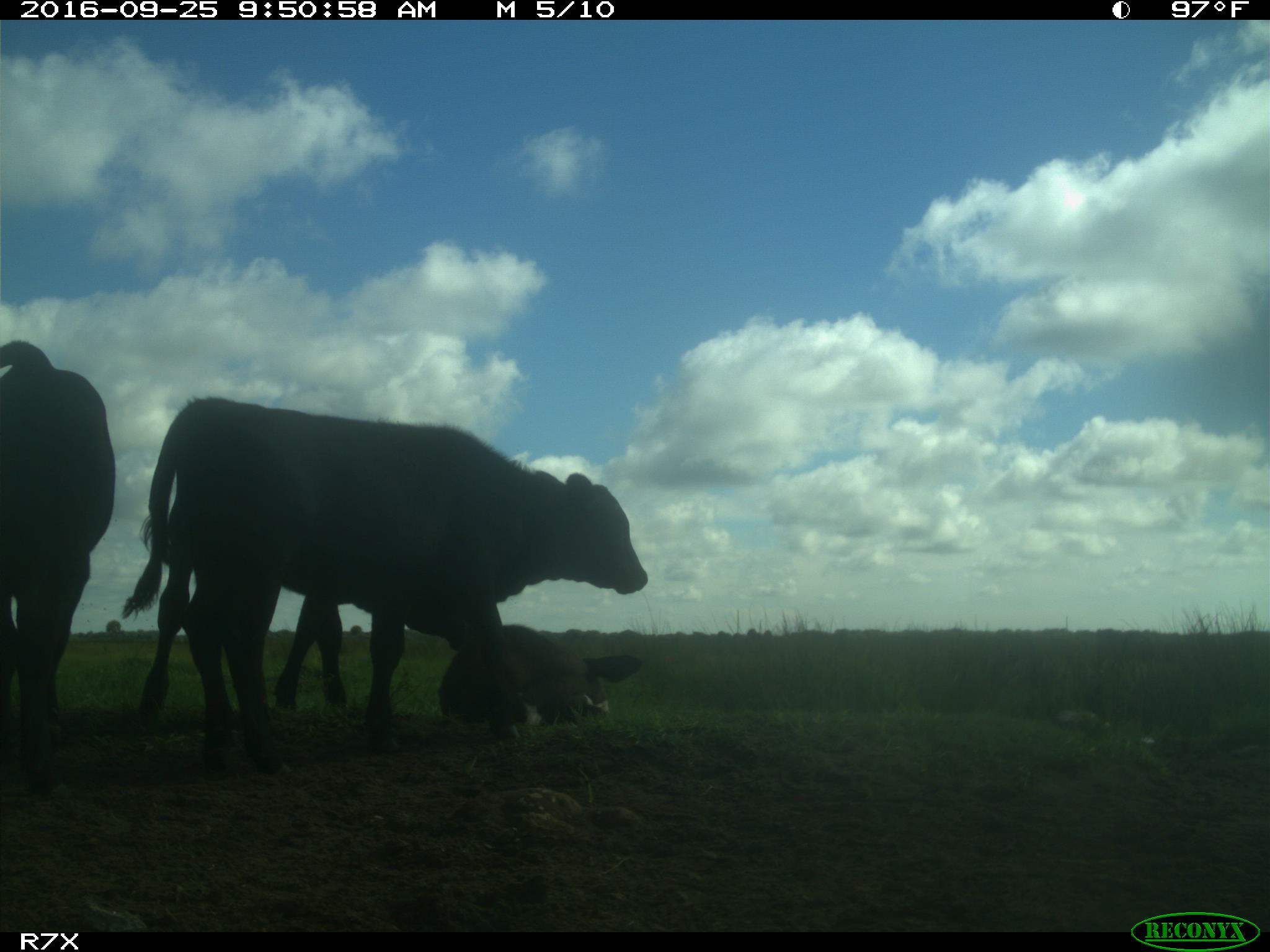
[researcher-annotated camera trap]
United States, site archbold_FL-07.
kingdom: Animalia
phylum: Chordata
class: Mammalia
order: Artiodactyla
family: Bovidae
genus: Bos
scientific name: Bos taurus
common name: domestic cow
Bos taurus (domestic cow).